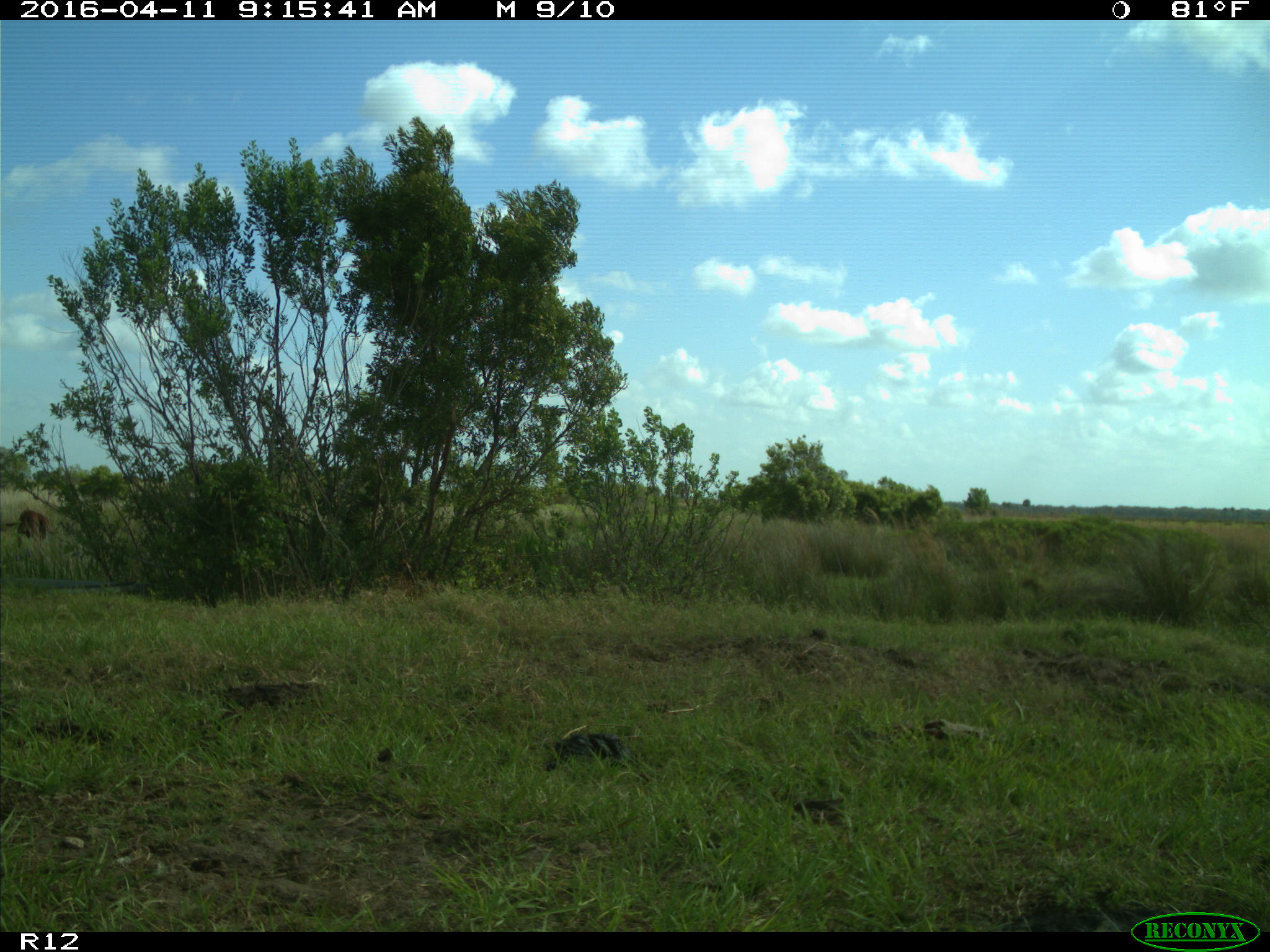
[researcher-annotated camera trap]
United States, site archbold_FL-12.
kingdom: Animalia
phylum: Chordata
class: Mammalia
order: Artiodactyla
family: Bovidae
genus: Bos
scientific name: Bos taurus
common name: domestic cow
Bos taurus (domestic cow).